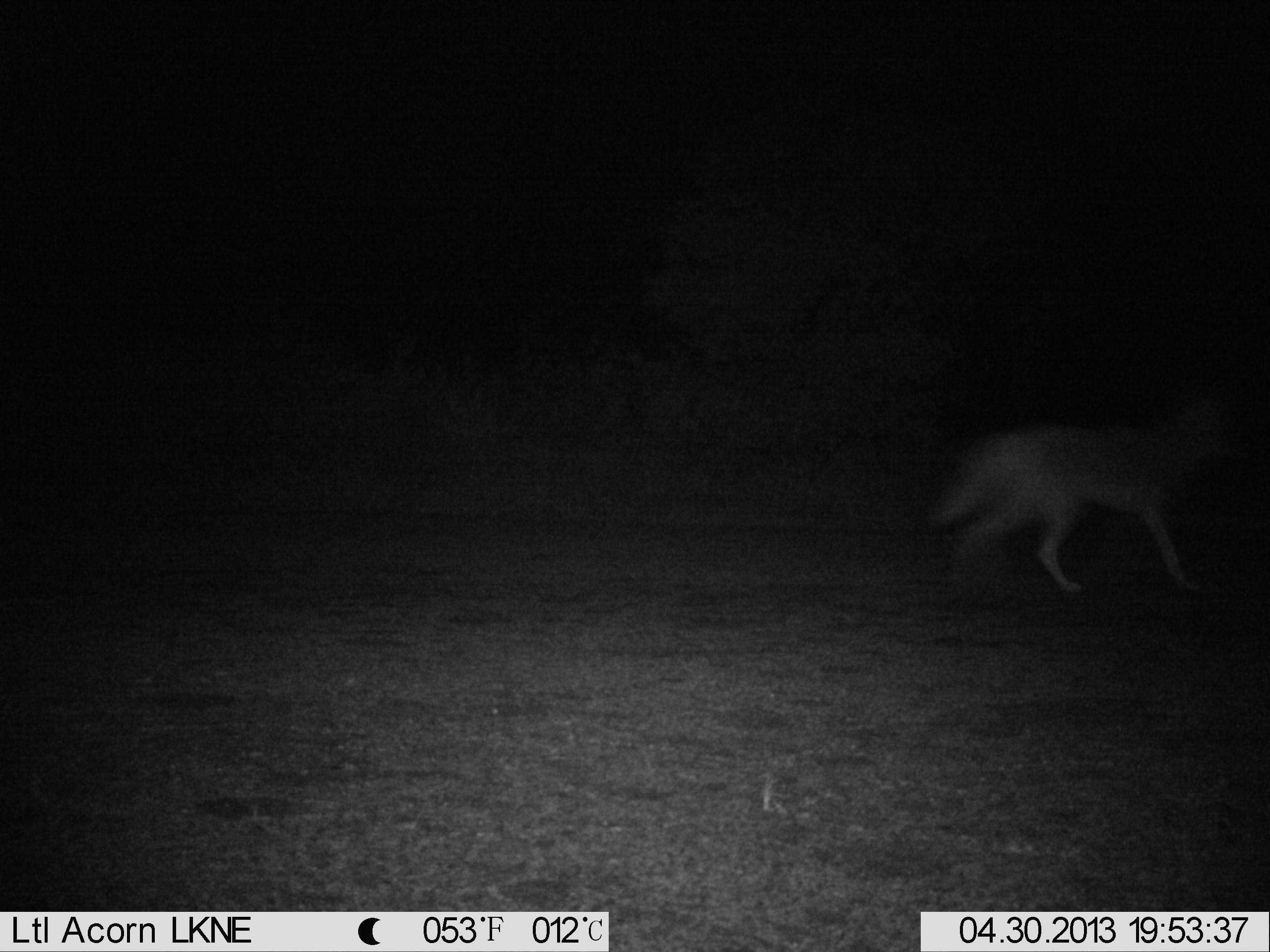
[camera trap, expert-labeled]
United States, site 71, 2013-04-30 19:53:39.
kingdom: Animalia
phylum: Chordata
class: Mammalia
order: Carnivora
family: Canidae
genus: Canis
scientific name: Canis latrans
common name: coyote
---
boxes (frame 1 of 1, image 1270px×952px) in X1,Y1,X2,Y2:
coyote: 925,396,1241,600